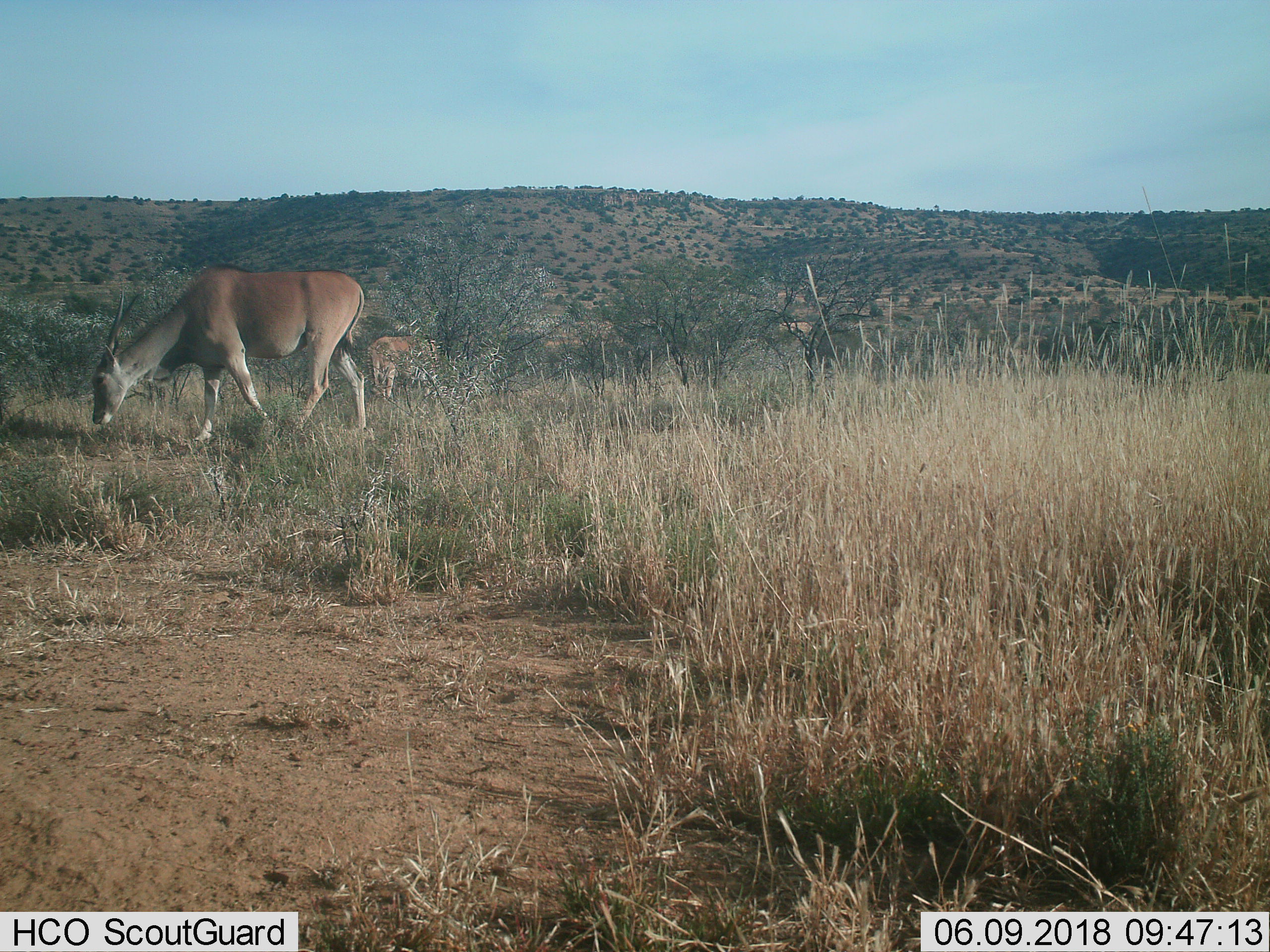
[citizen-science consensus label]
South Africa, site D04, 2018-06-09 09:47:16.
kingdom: Animalia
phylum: Chordata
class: Mammalia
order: Artiodactyla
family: Bovidae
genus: Tragelaphus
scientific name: Tragelaphus oryx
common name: eland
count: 2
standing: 25%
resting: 0%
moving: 50%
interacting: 0%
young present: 25%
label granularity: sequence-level